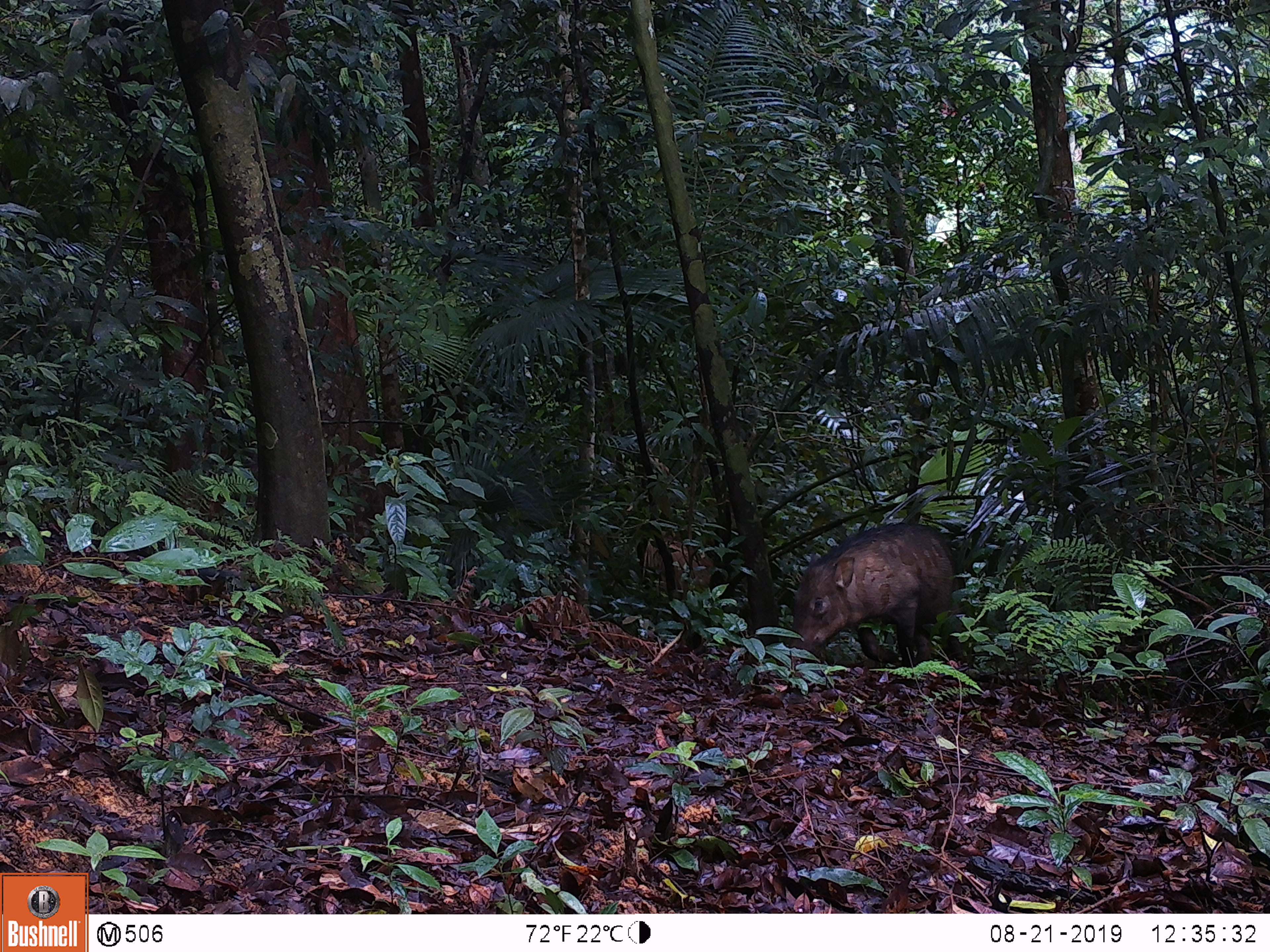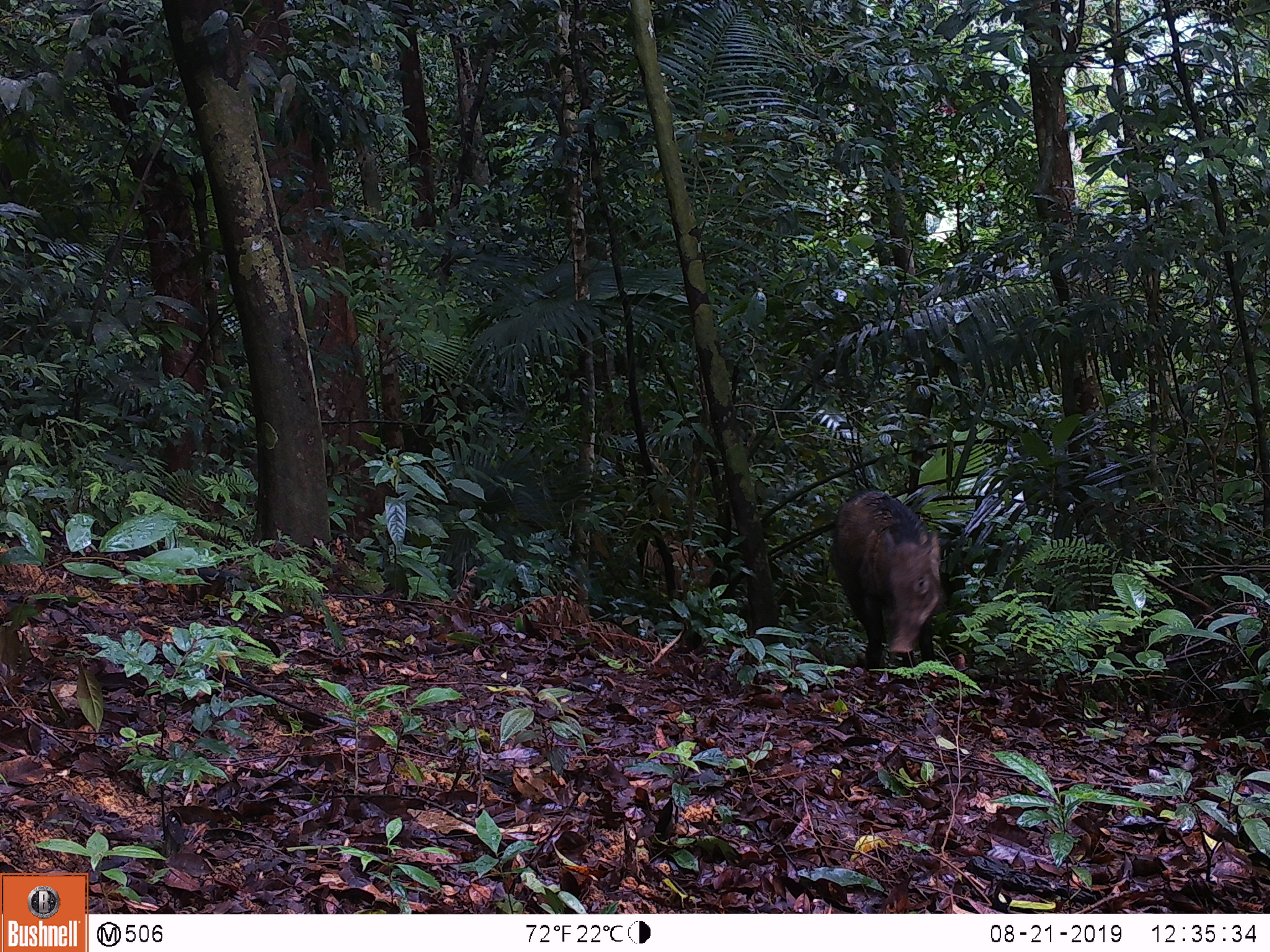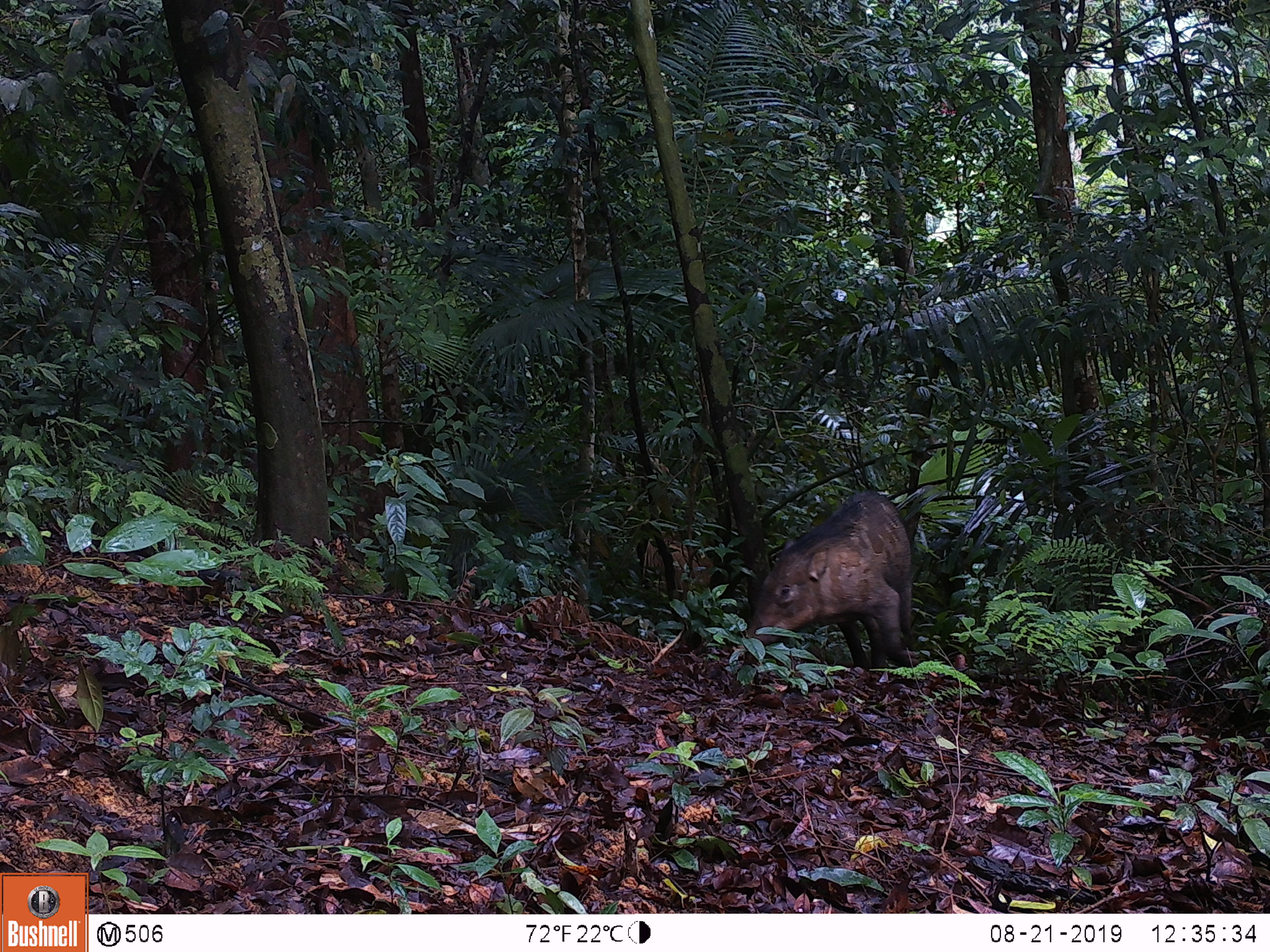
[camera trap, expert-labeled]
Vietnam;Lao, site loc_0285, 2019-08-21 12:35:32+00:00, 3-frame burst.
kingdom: Animalia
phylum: Chordata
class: Mammalia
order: Artiodactyla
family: Suidae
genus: Sus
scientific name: Sus scrofa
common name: eurasian wild pig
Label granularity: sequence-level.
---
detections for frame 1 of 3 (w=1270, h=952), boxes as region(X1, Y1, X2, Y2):
eurasian wild pig: region(793, 519, 954, 667)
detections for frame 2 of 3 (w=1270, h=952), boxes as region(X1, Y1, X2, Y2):
eurasian wild pig: region(831, 486, 944, 672)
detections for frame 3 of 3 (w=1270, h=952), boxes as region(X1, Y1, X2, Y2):
eurasian wild pig: region(746, 491, 914, 668)